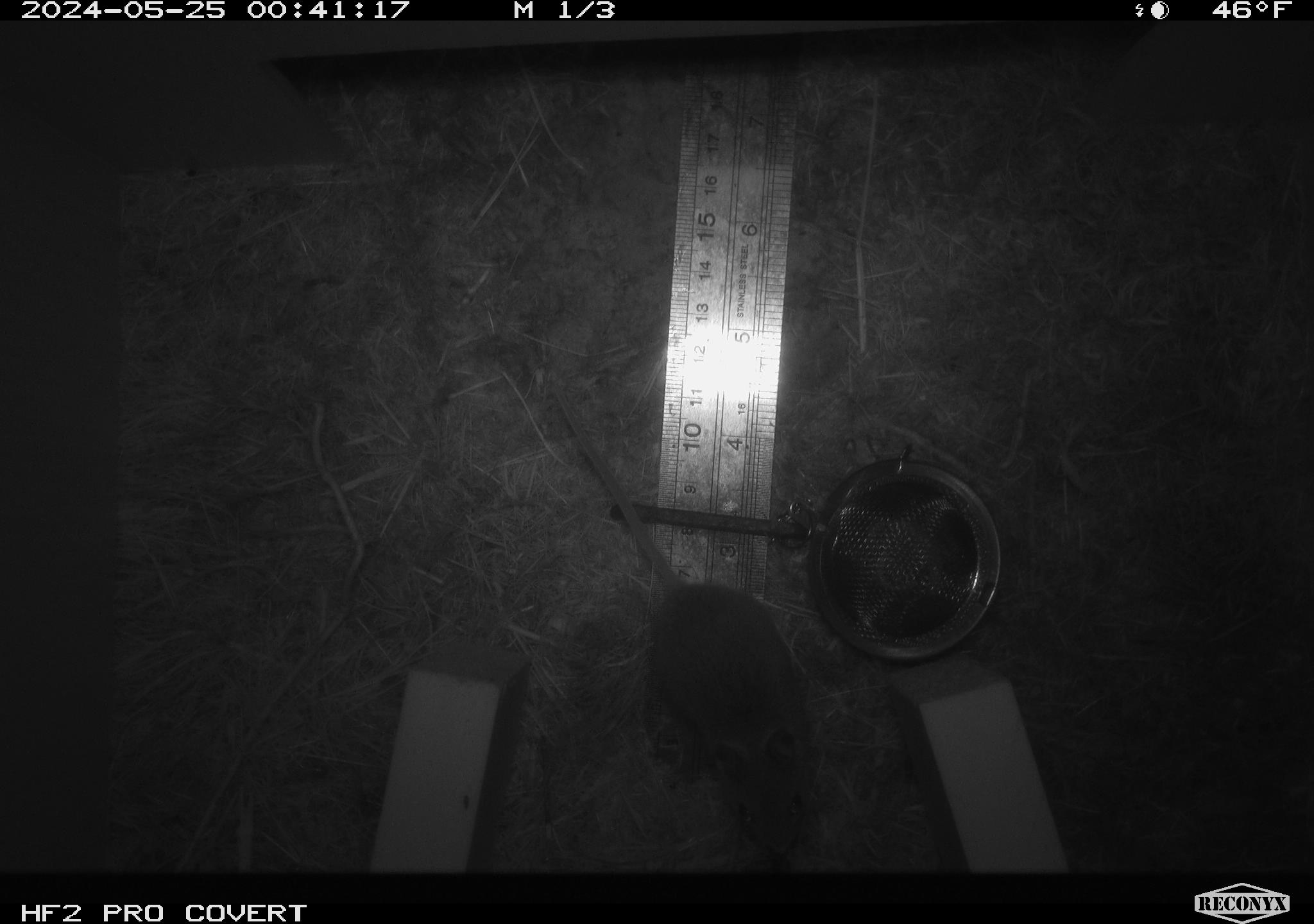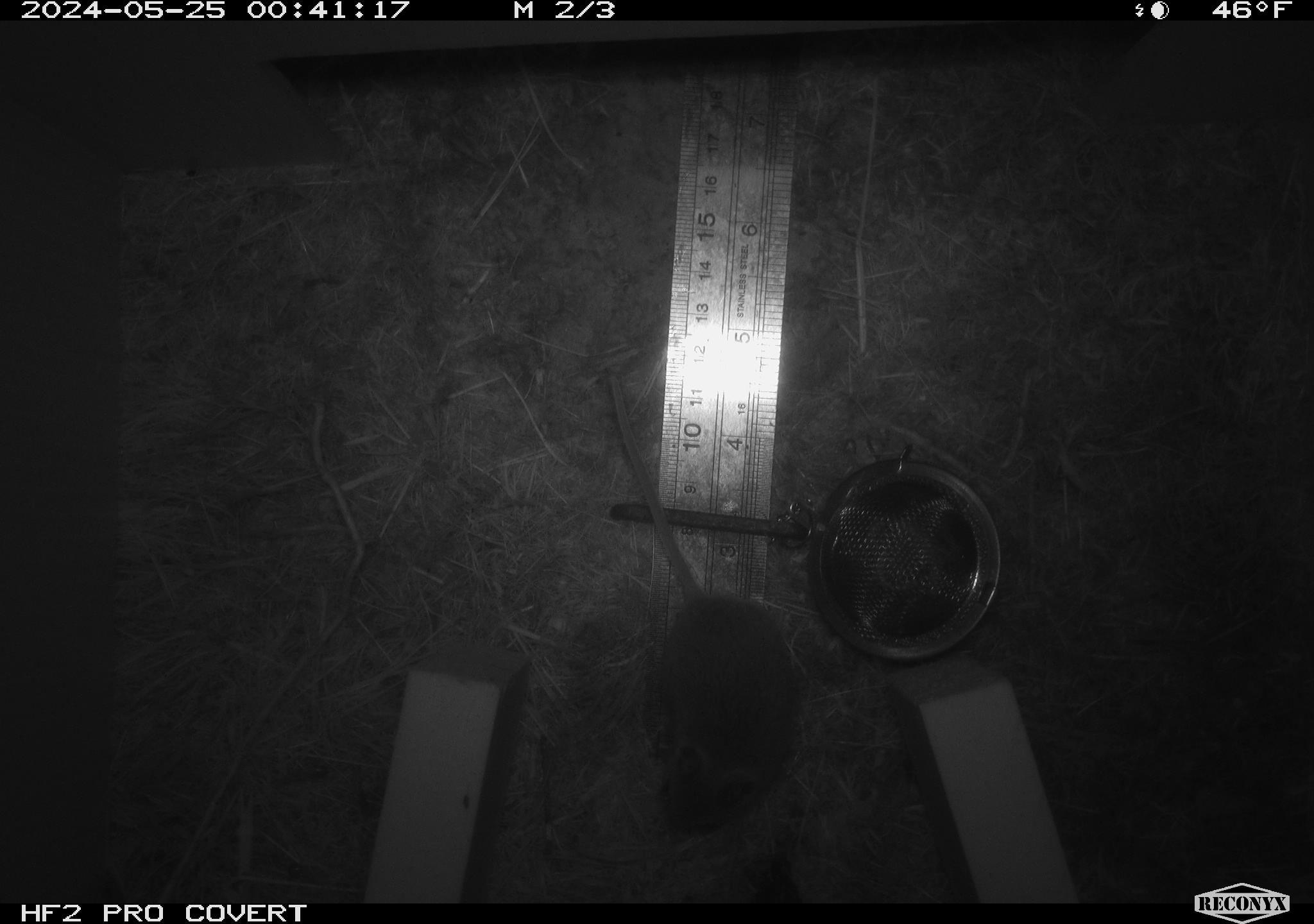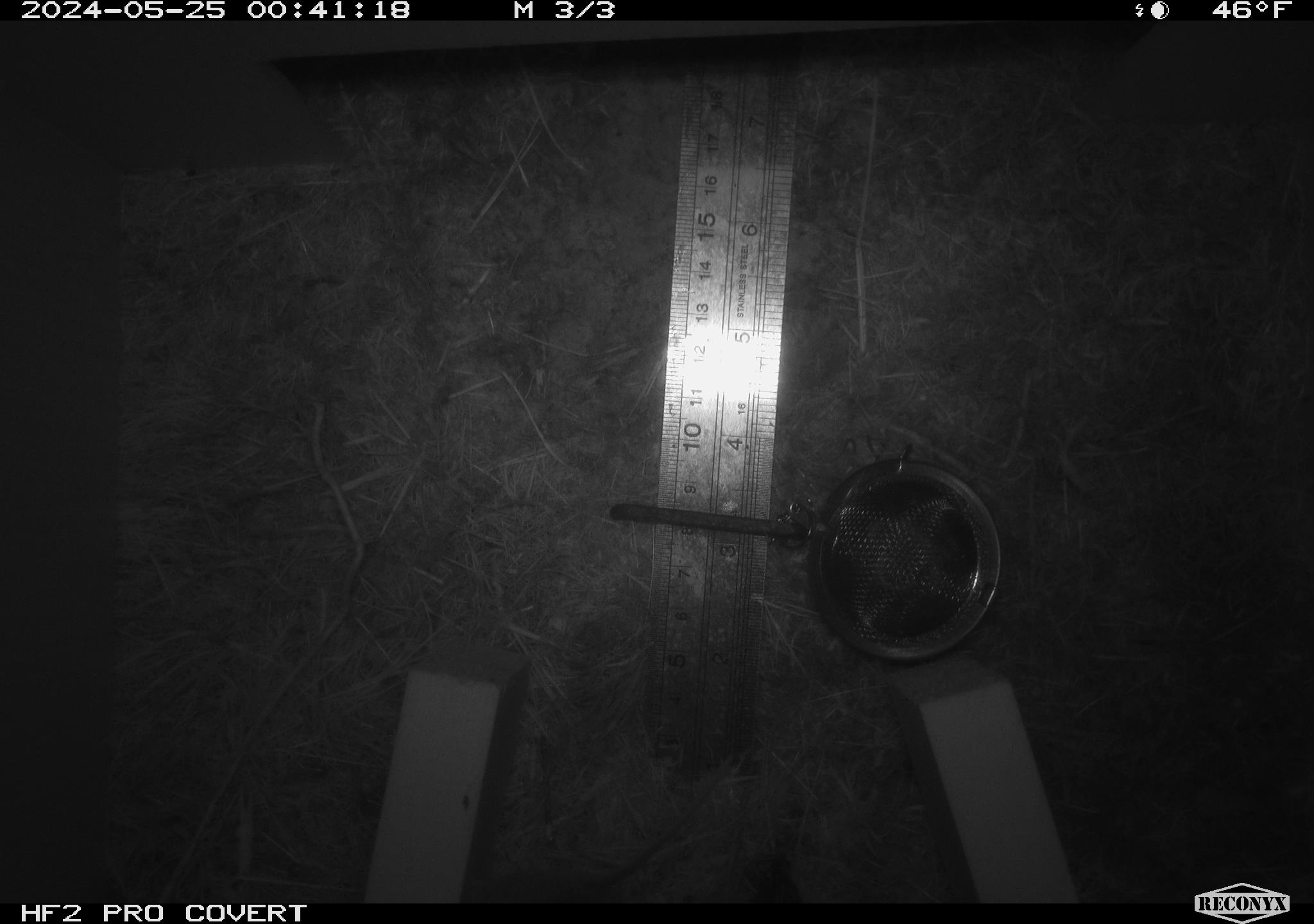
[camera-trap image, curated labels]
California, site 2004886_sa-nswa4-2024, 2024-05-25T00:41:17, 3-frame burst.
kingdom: Animalia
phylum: Chordata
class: Mammalia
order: Rodentia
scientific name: Rodentia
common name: rodent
Rodent (Rodentia).